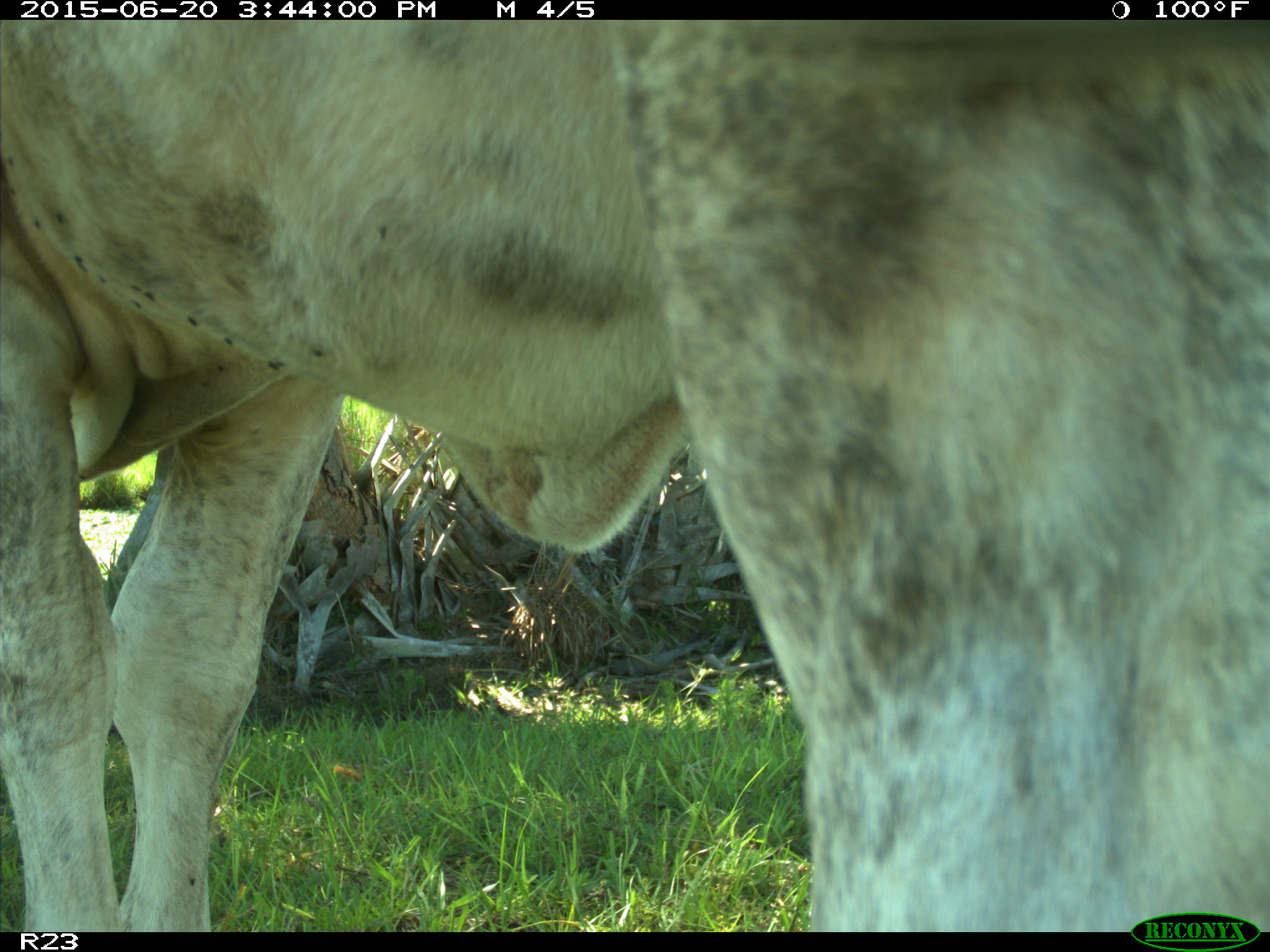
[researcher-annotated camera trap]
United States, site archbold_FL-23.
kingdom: Animalia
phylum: Chordata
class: Mammalia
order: Artiodactyla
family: Bovidae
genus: Bos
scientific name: Bos taurus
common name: domestic cow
Bos taurus (domestic cow).